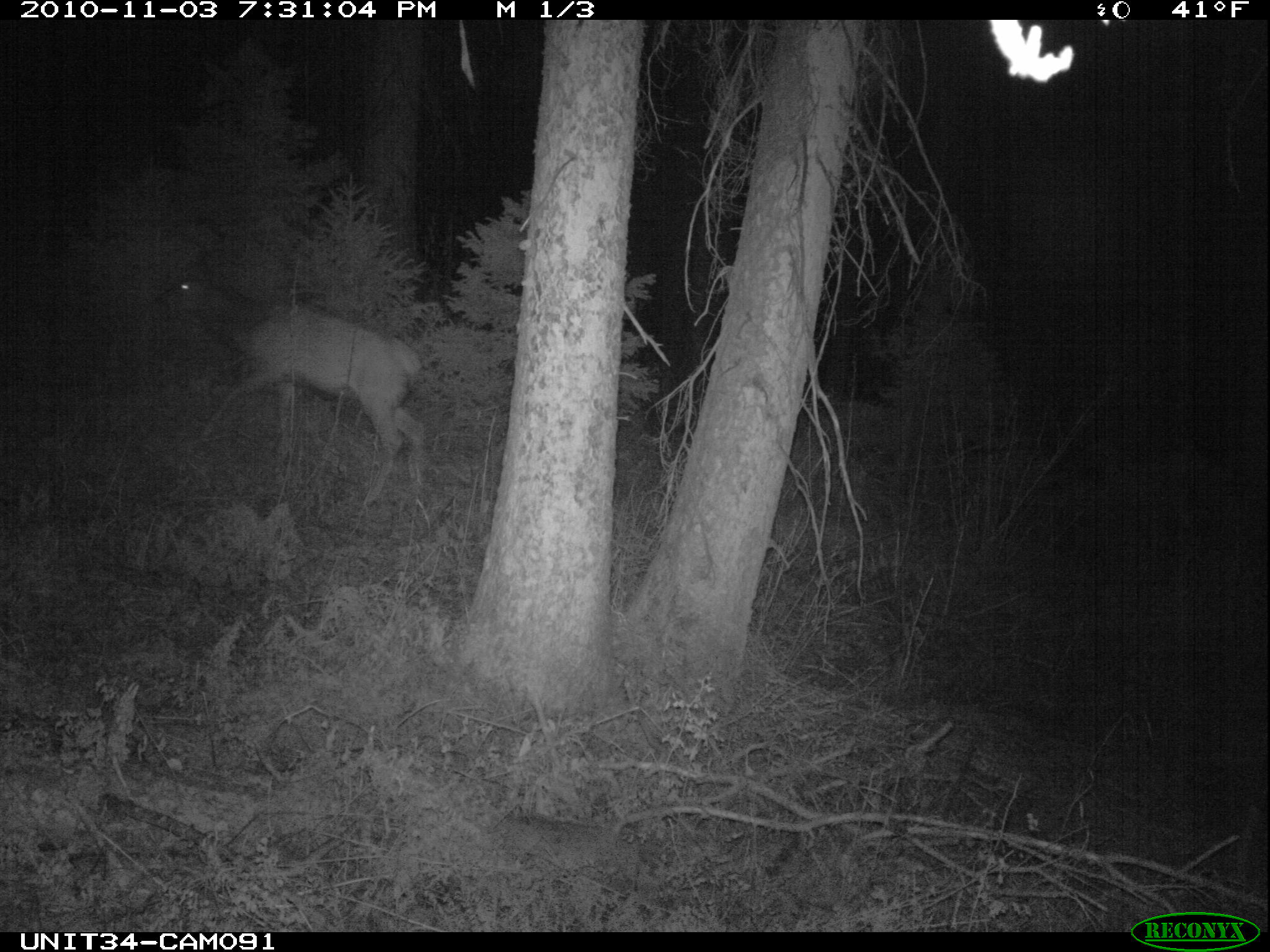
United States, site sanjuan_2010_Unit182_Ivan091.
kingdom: Animalia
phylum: Chordata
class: Mammalia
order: Artiodactyla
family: Cervidae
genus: Cervus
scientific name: Cervus elaphus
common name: red deer